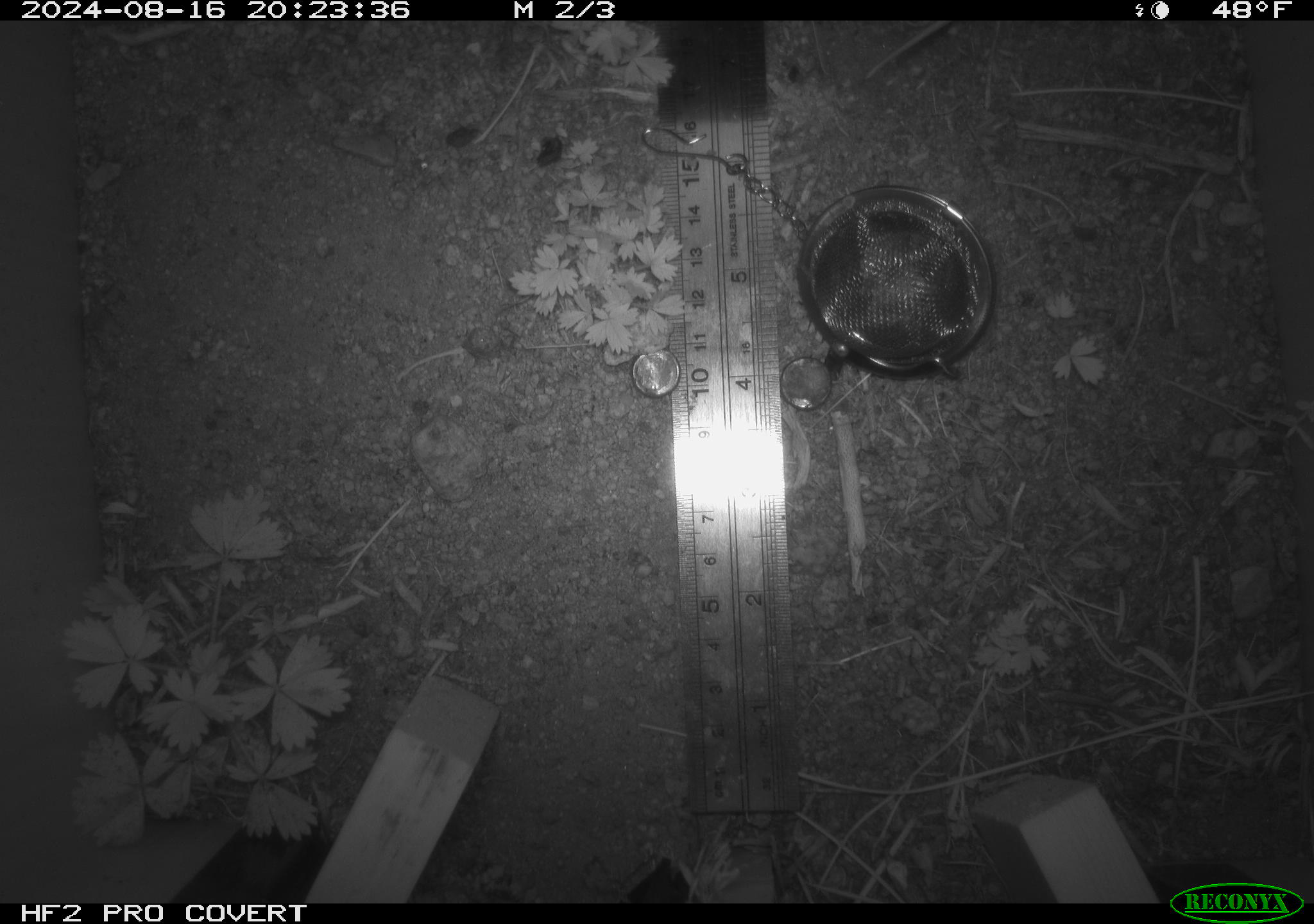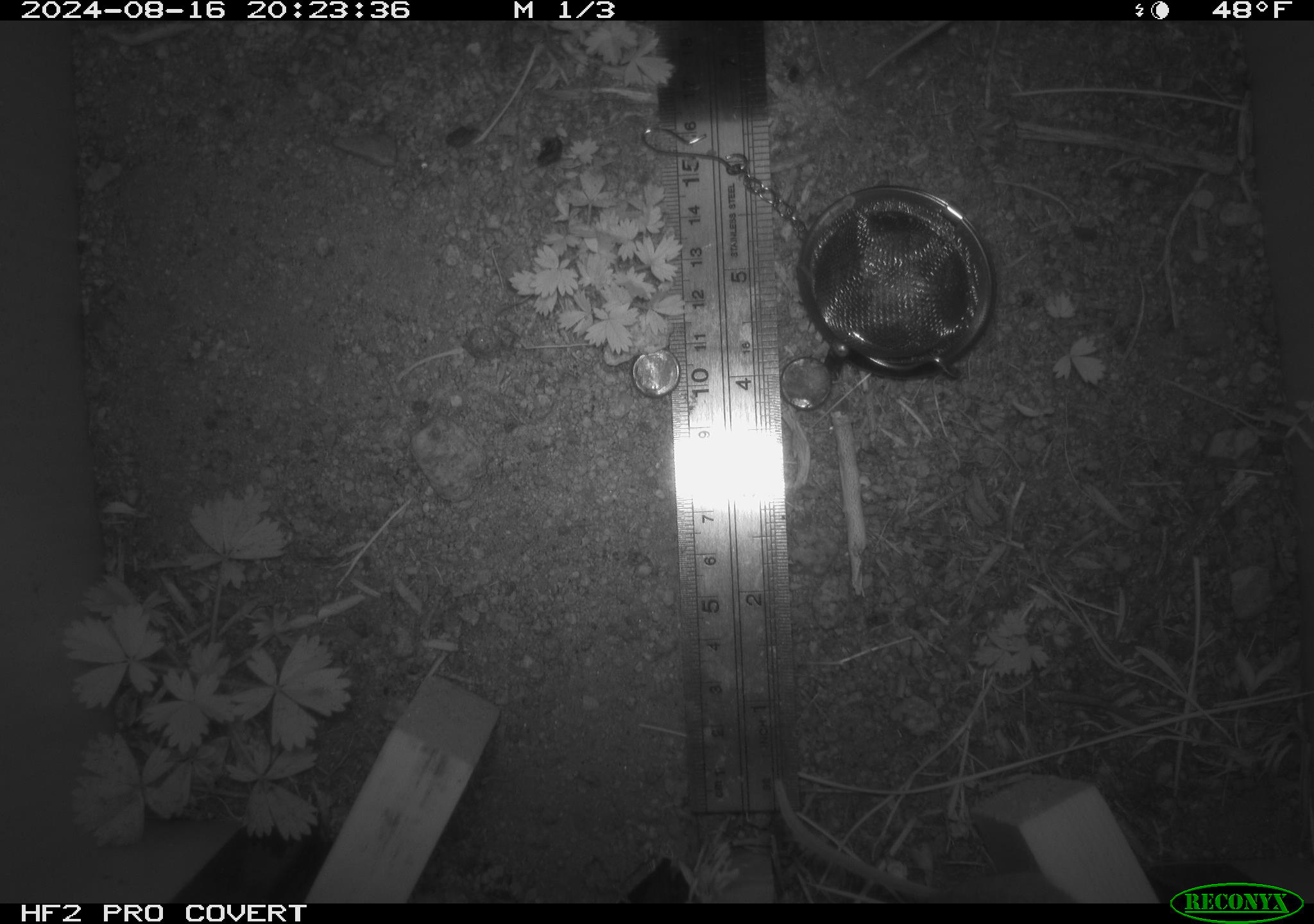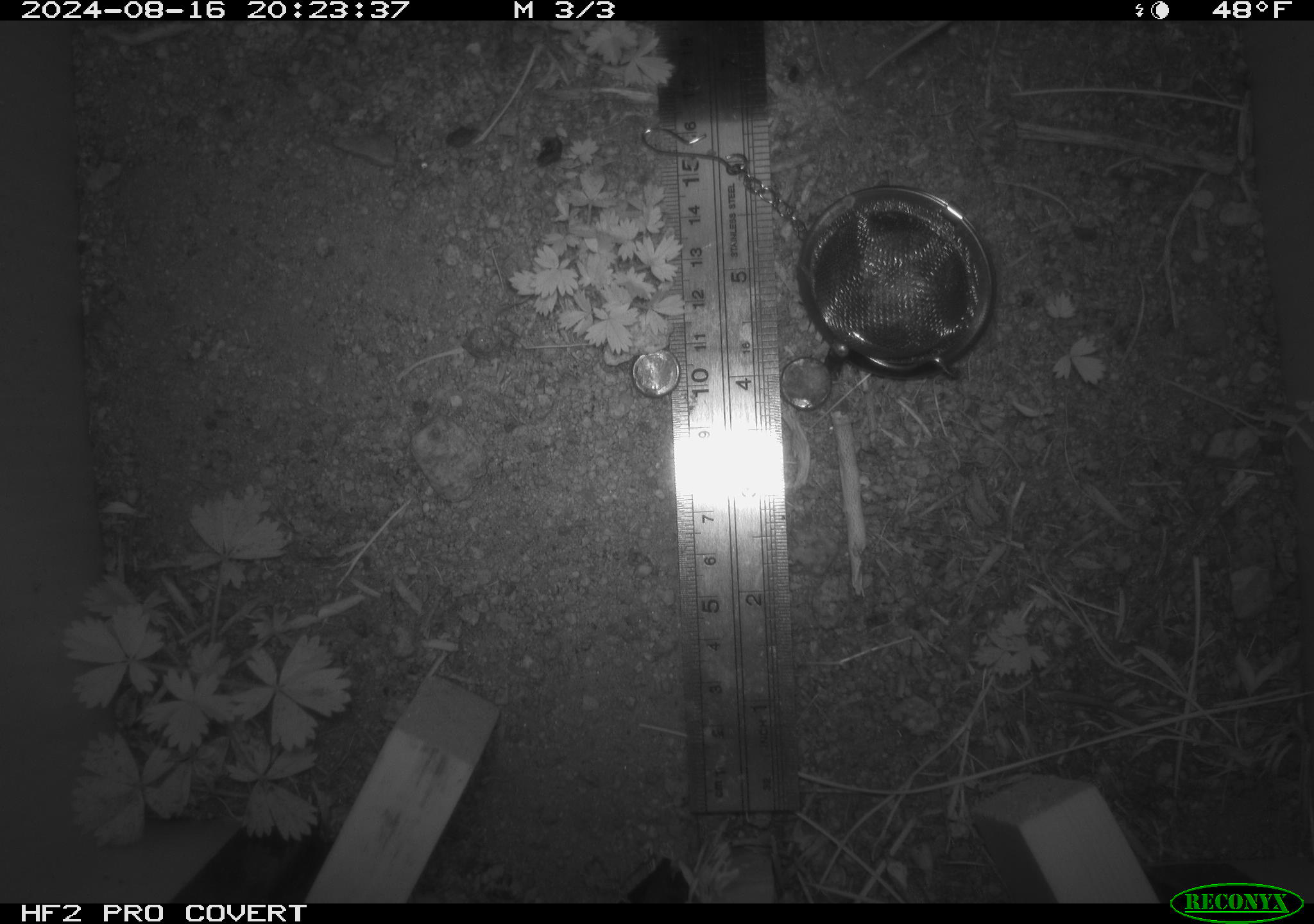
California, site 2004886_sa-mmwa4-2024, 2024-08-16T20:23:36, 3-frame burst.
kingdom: Animalia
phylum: Chordata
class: Mammalia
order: Rodentia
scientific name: Rodentia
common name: mouse species